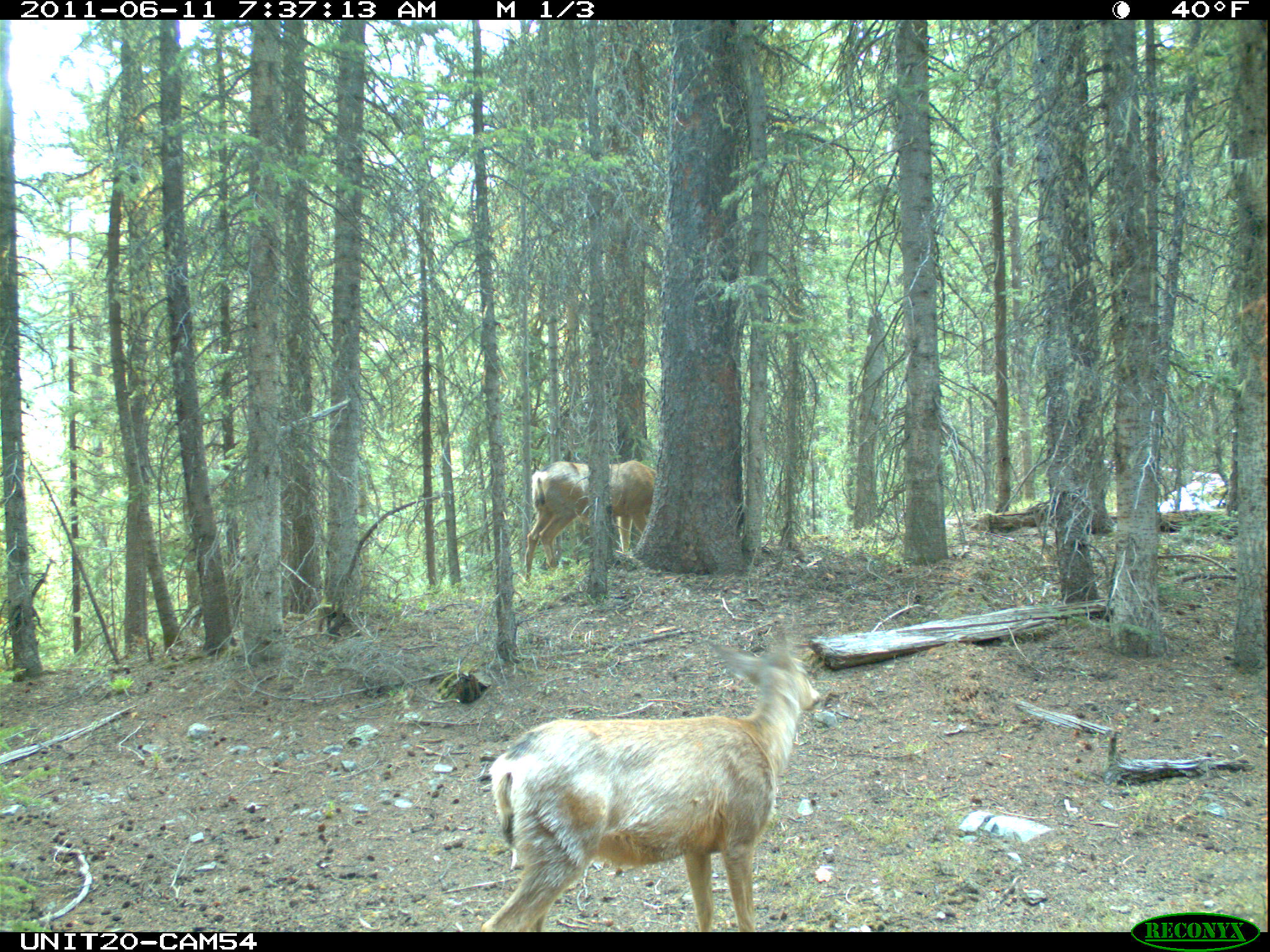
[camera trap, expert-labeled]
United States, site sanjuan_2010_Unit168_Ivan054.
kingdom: Animalia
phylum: Chordata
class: Mammalia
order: Artiodactyla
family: Cervidae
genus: Odocoileus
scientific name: Odocoileus hemionus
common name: mule deer